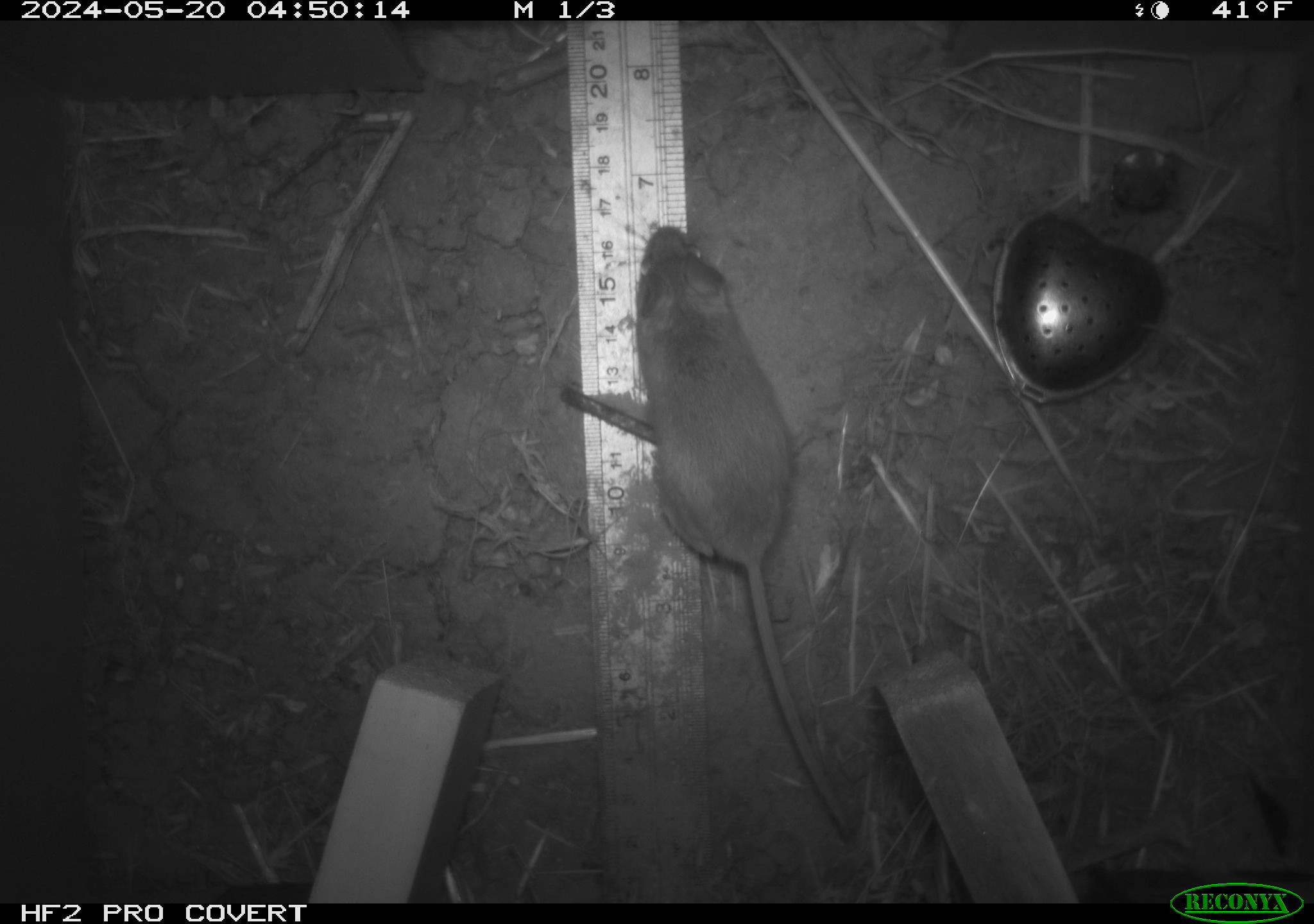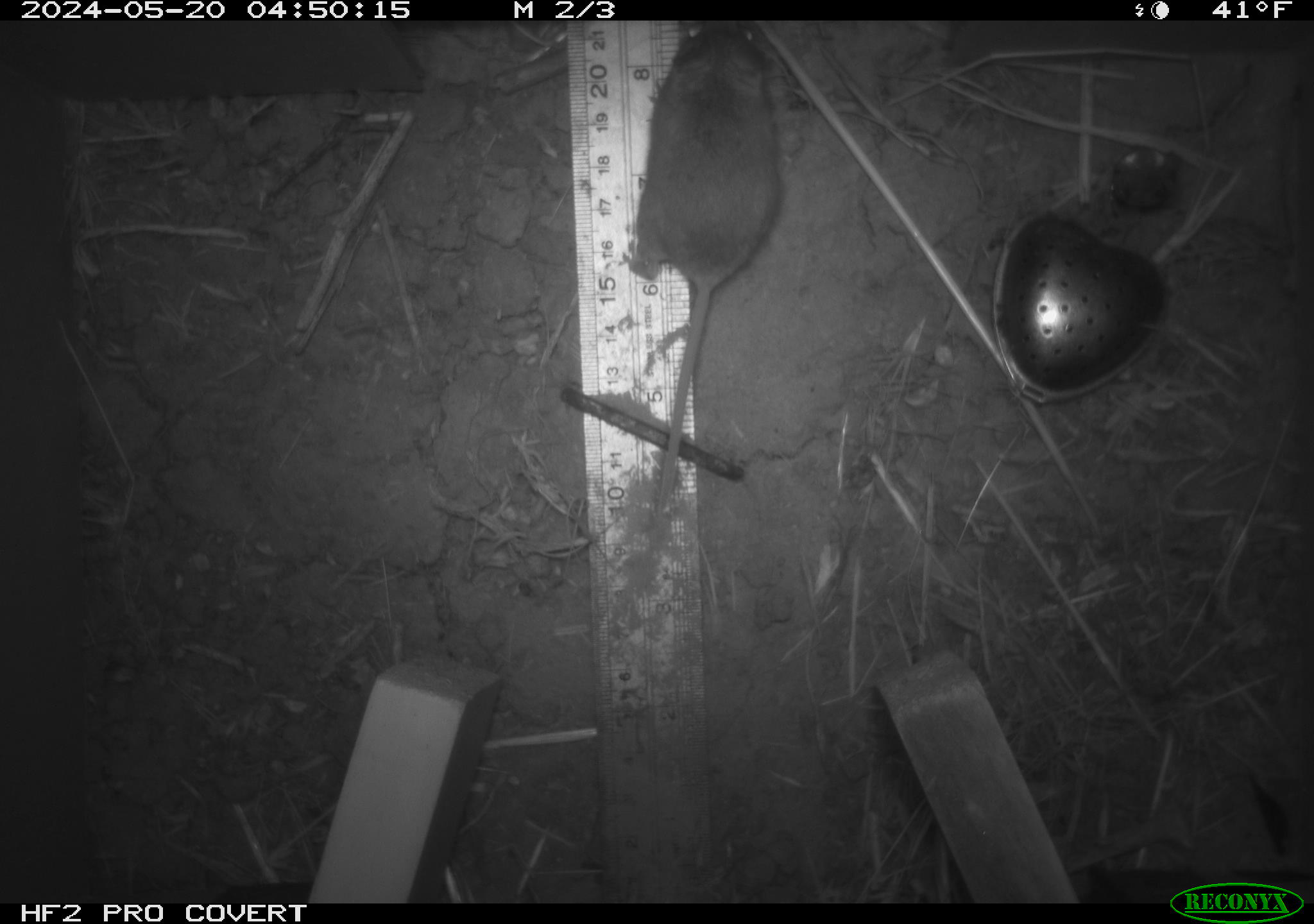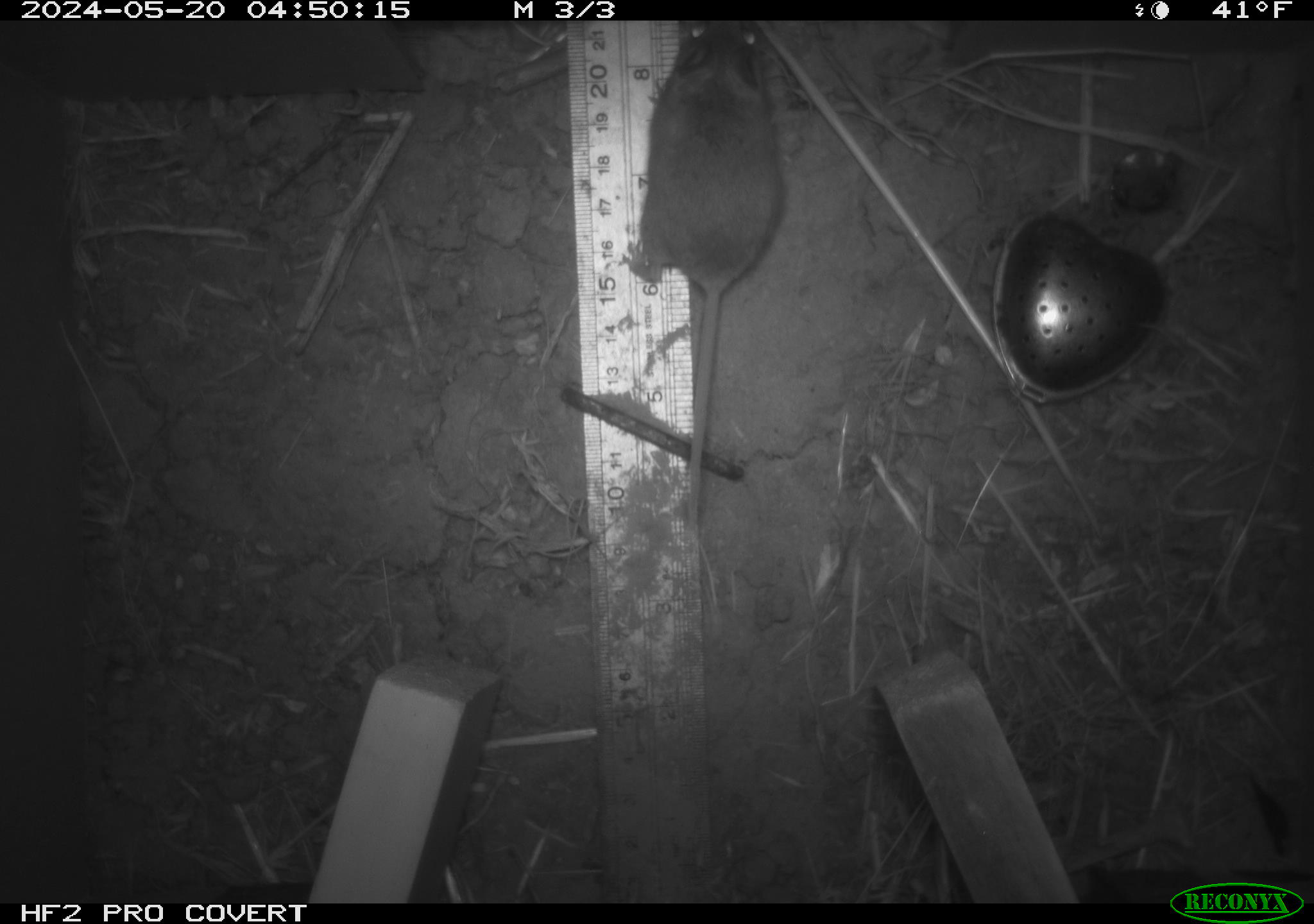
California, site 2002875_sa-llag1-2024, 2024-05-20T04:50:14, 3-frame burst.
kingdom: Animalia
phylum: Chordata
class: Mammalia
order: Rodentia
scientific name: Rodentia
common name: mouse species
Mouse species (Rodentia).